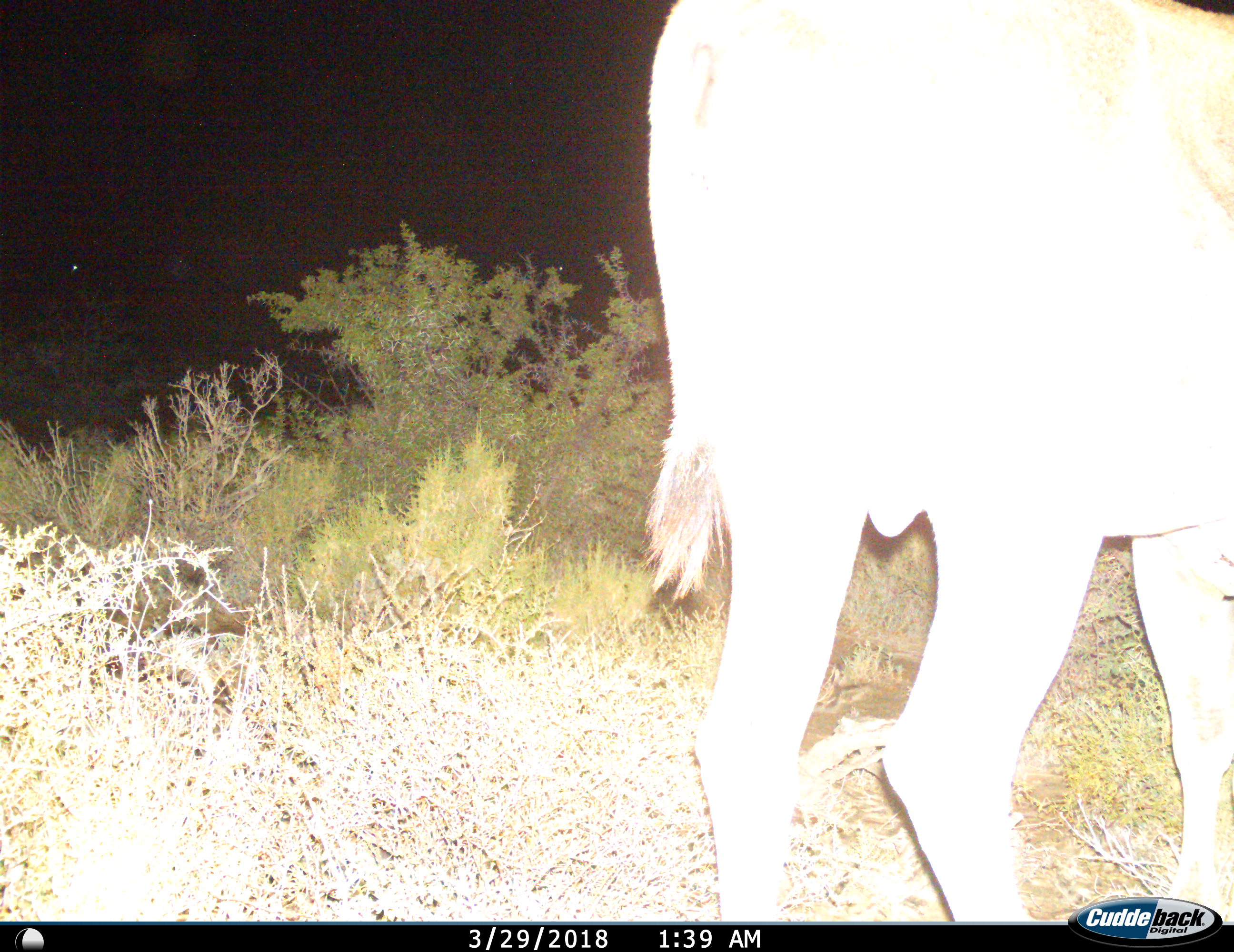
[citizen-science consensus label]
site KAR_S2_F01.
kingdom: Animalia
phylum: Chordata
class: Mammalia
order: Artiodactyla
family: Bovidae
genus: Tragelaphus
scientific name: Tragelaphus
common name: kudu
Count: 1.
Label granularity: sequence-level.